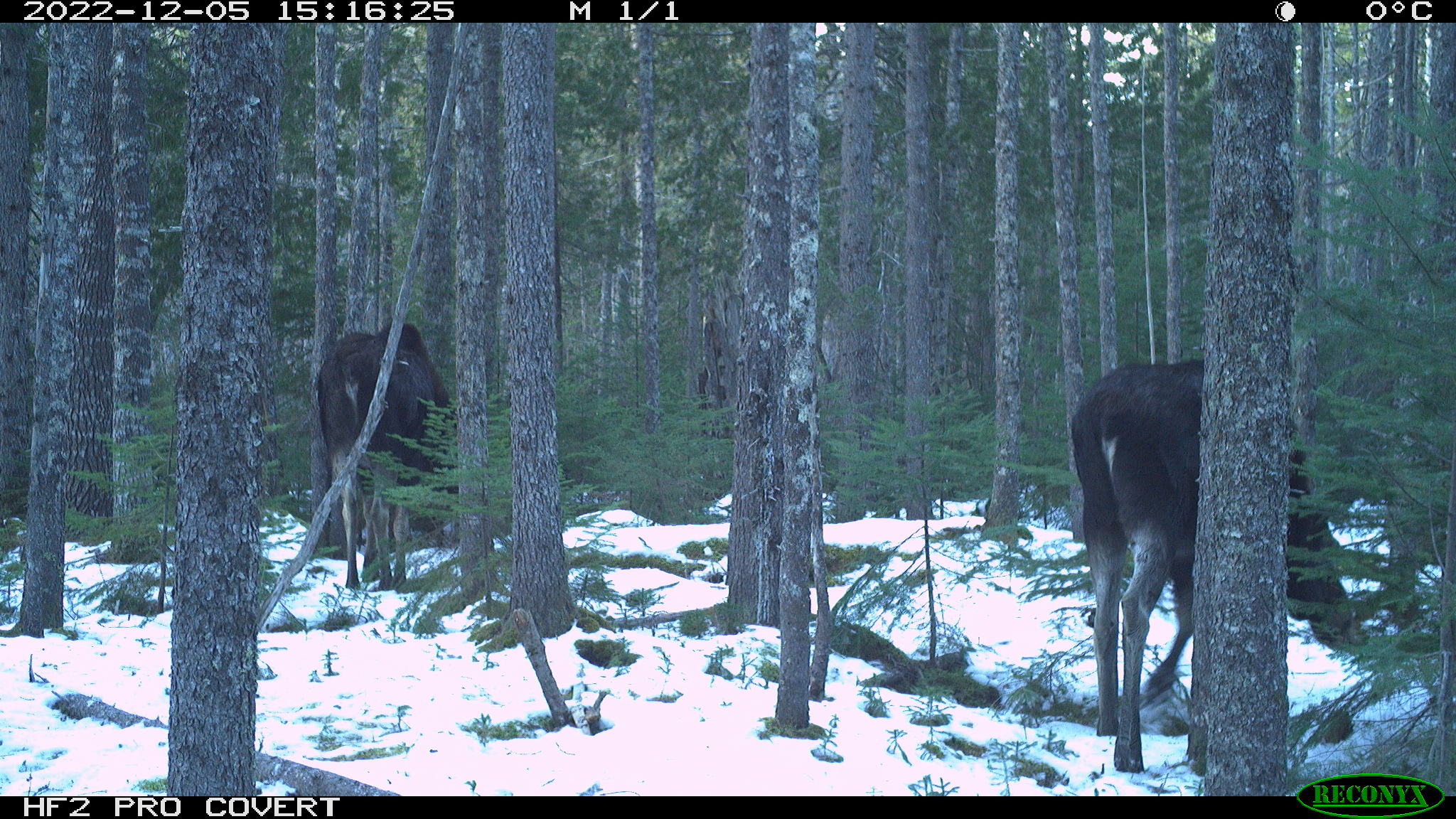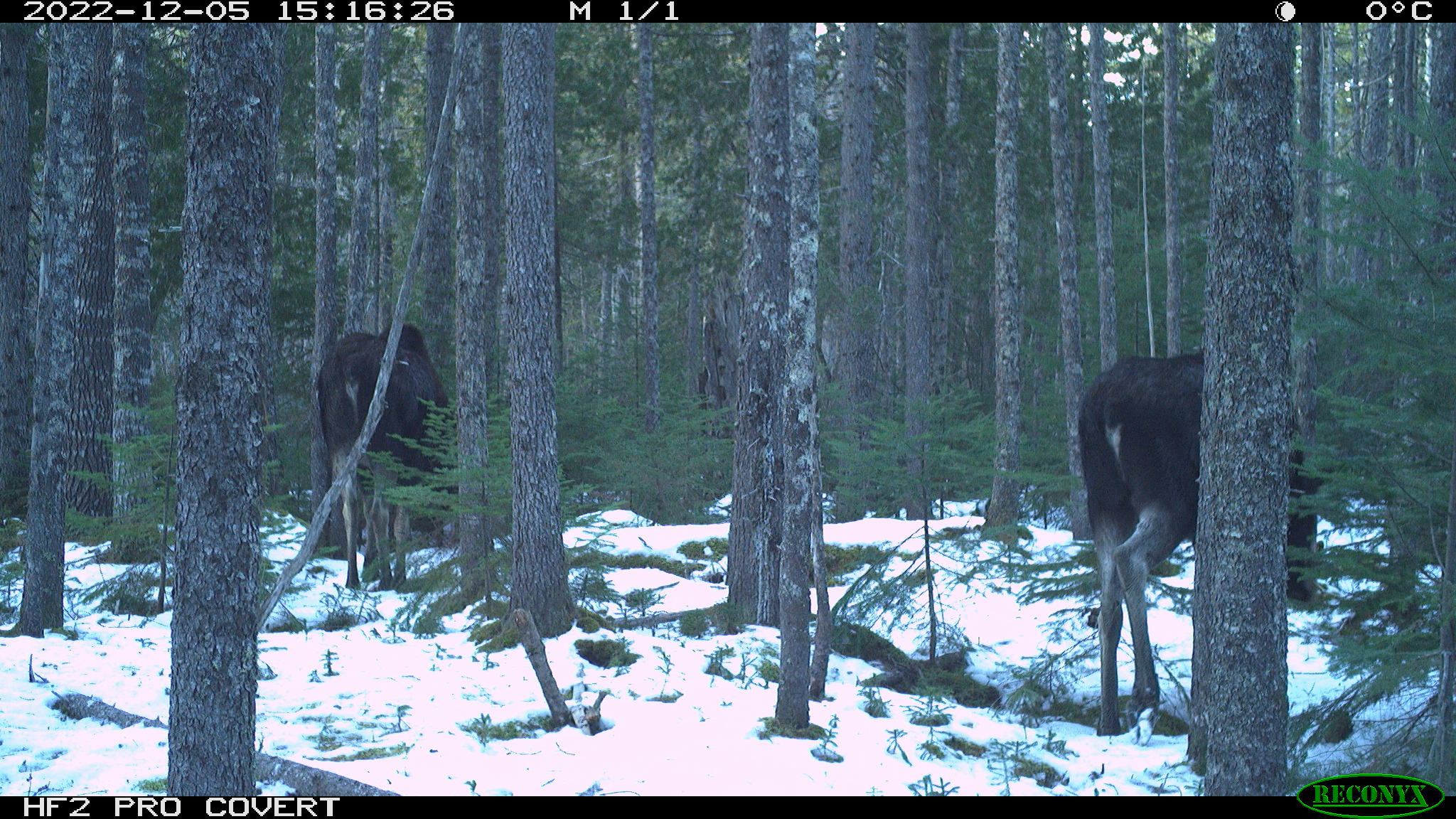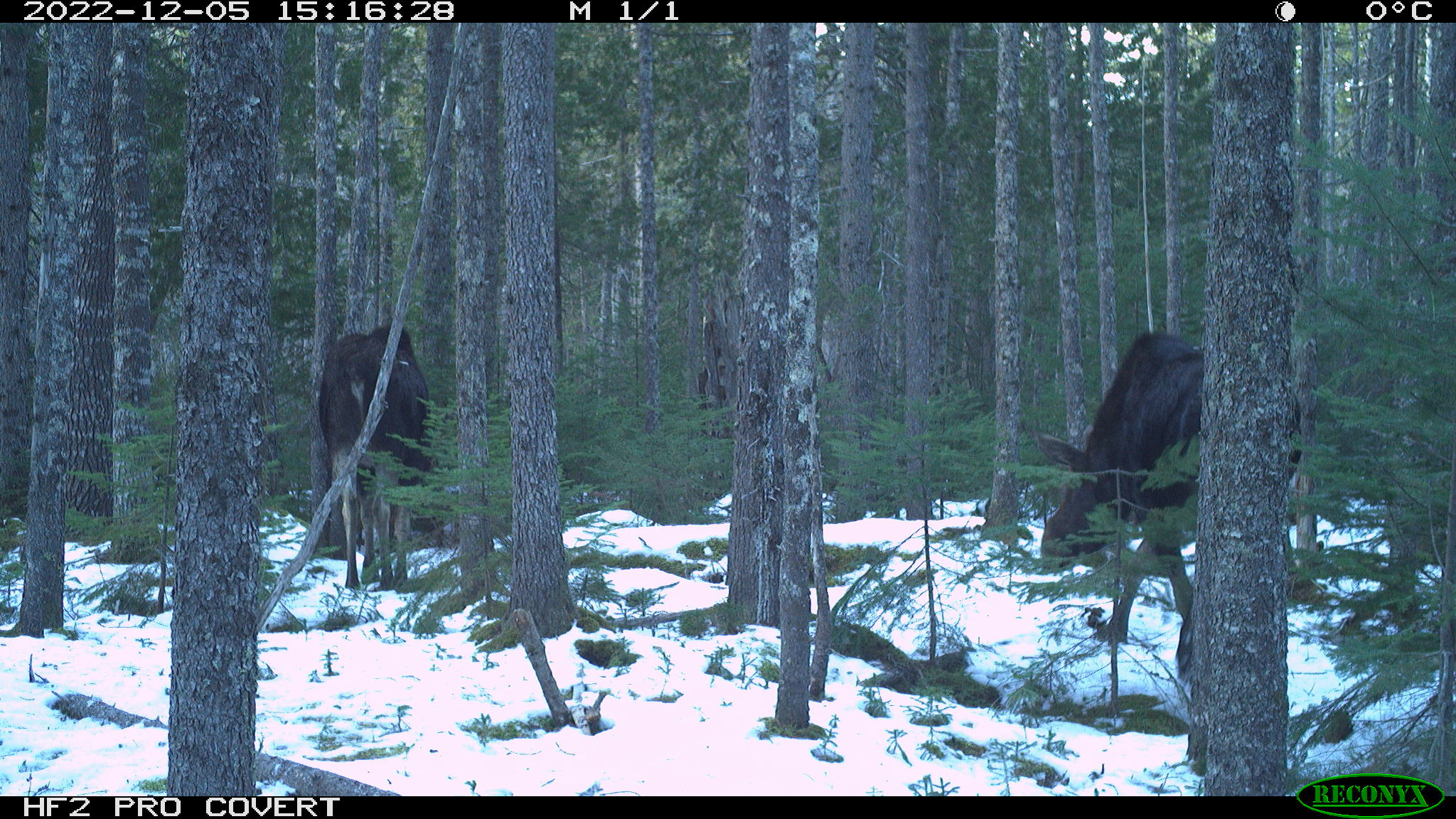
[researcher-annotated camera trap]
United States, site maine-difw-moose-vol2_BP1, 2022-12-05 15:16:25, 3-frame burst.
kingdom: Animalia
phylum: Chordata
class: Mammalia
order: Artiodactyla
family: Cervidae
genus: Alces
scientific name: Alces alces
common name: moose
Moose (Alces alces).